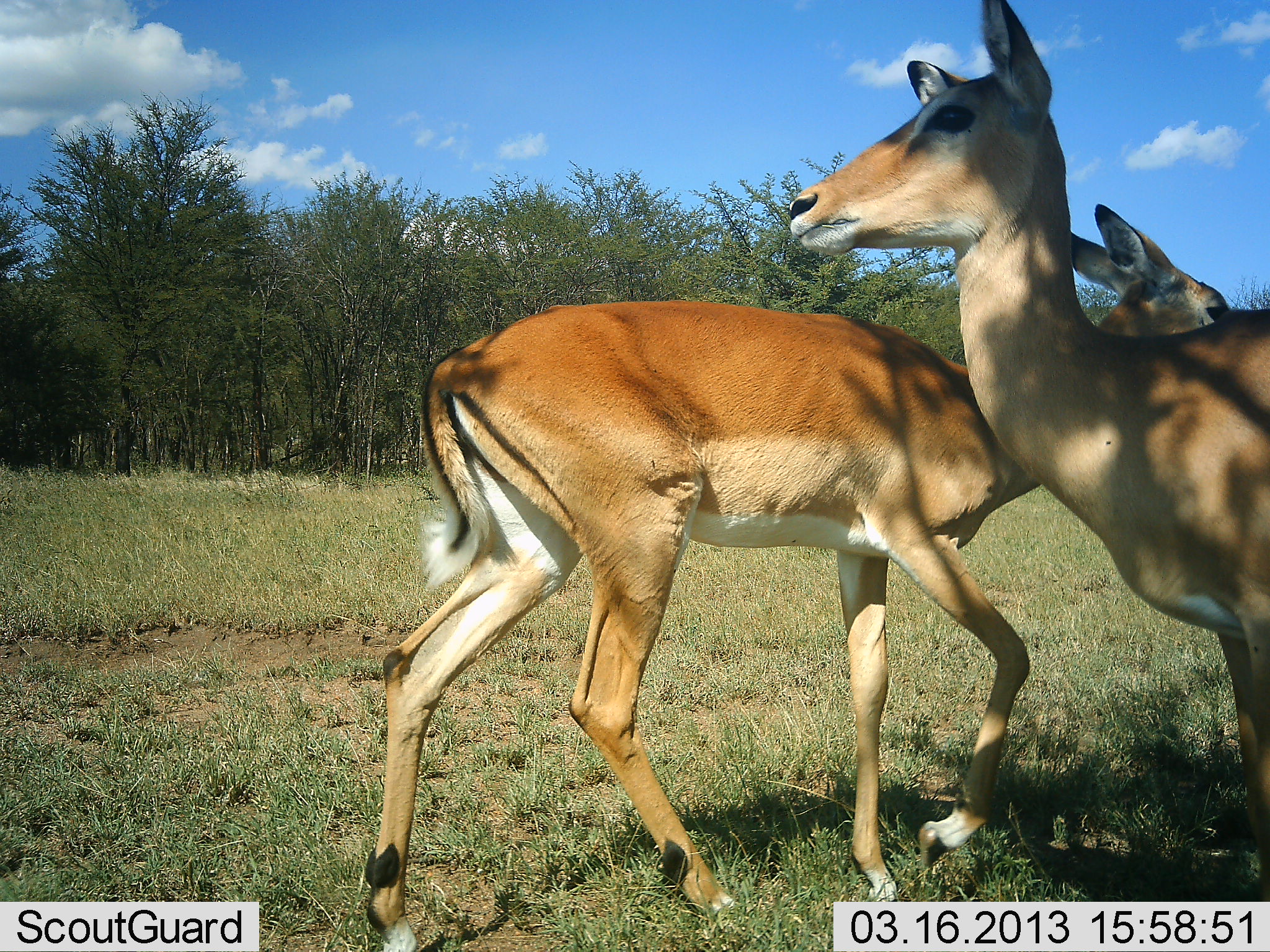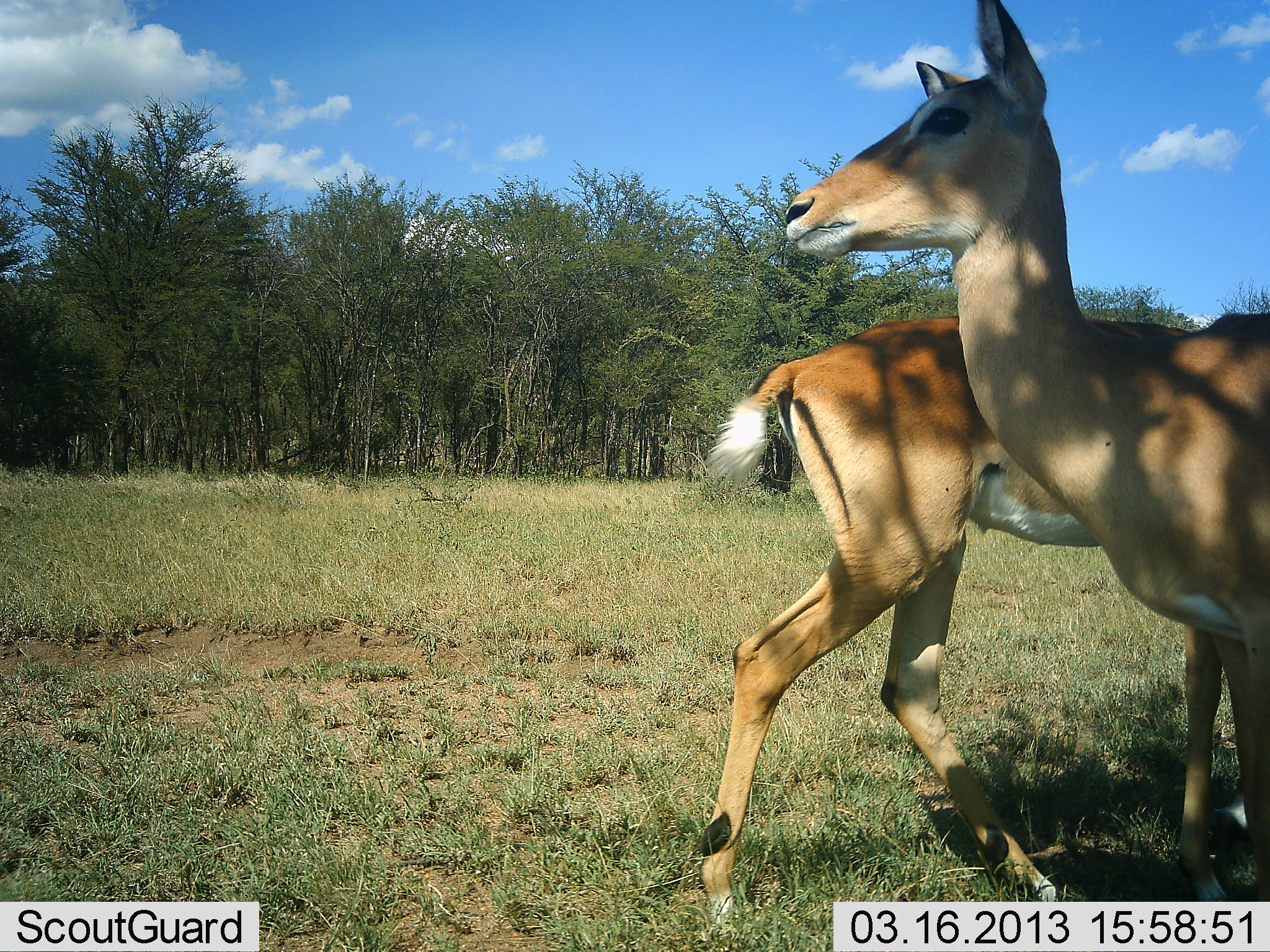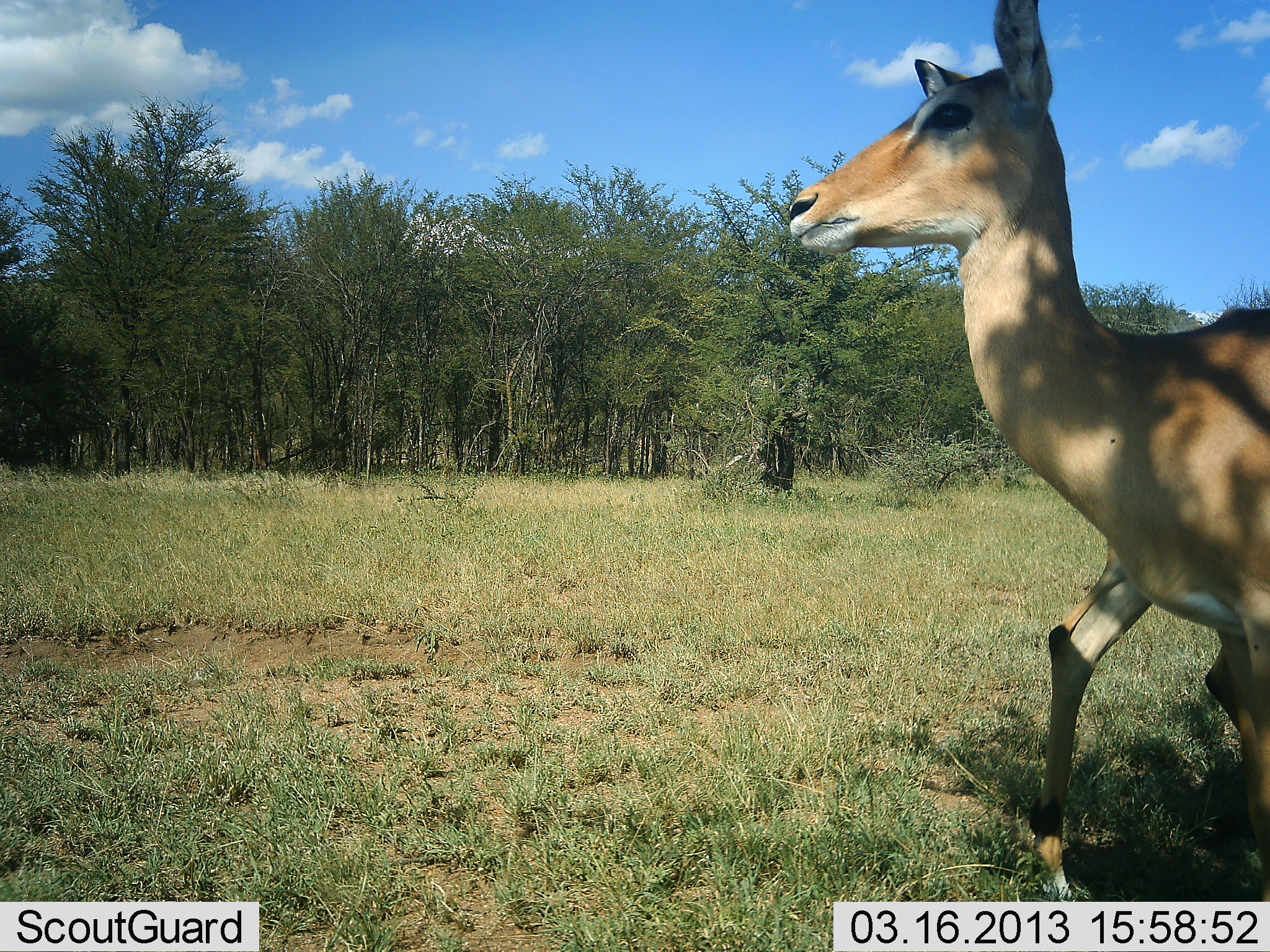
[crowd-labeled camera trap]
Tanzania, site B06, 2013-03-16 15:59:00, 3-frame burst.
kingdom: Animalia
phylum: Chordata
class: Mammalia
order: Artiodactyla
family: Bovidae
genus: Aepyceros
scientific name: Aepyceros melampus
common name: impala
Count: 2.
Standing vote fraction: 89%.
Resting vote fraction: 6%.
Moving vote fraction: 50%.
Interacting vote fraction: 11%.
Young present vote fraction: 0%.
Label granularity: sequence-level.